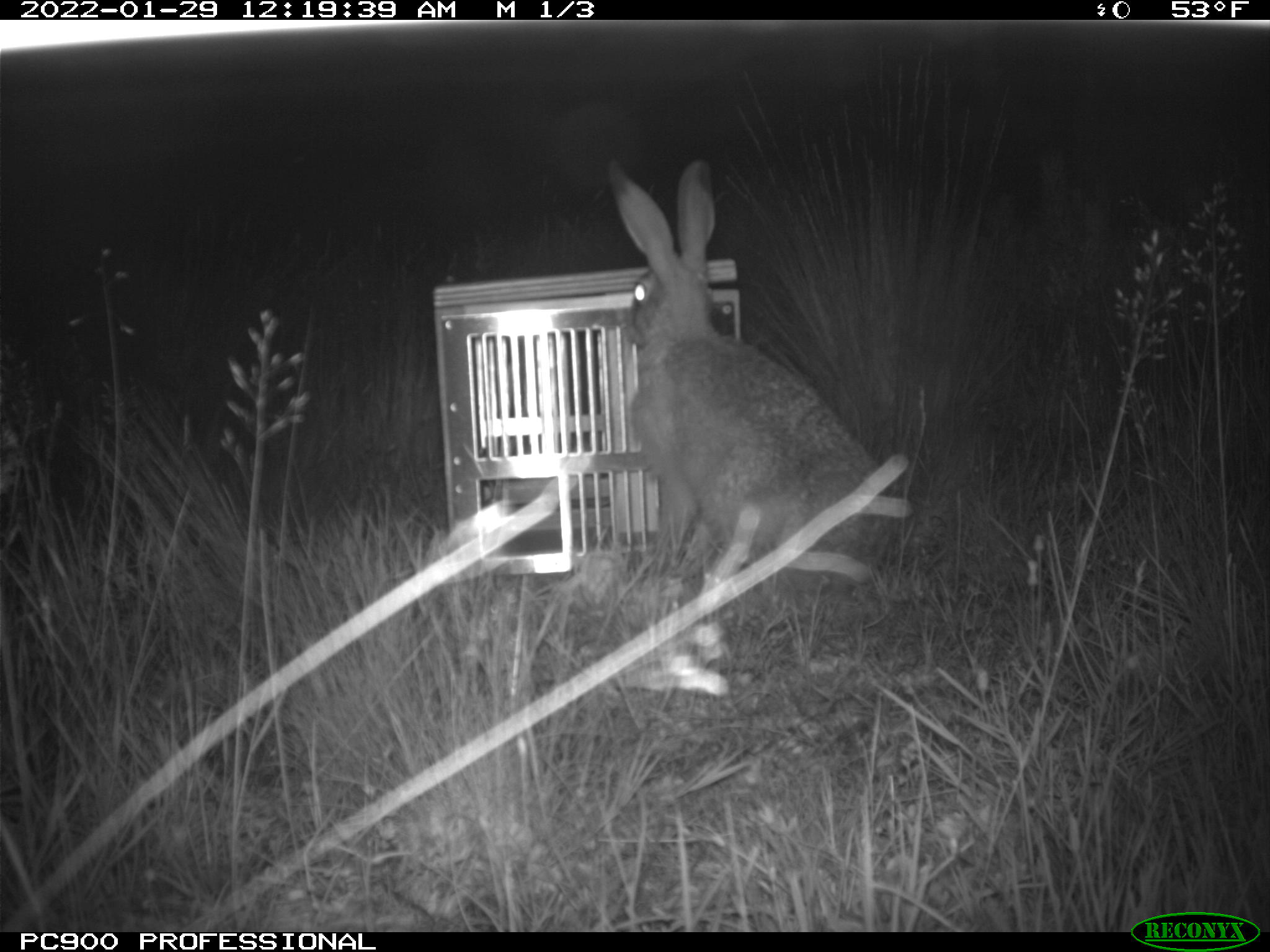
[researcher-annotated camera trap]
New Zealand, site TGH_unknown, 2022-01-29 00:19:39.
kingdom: Animalia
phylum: Chordata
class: Mammalia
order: Lagomorpha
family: Leporidae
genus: Lepus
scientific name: Lepus europaeus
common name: brown hare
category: hare